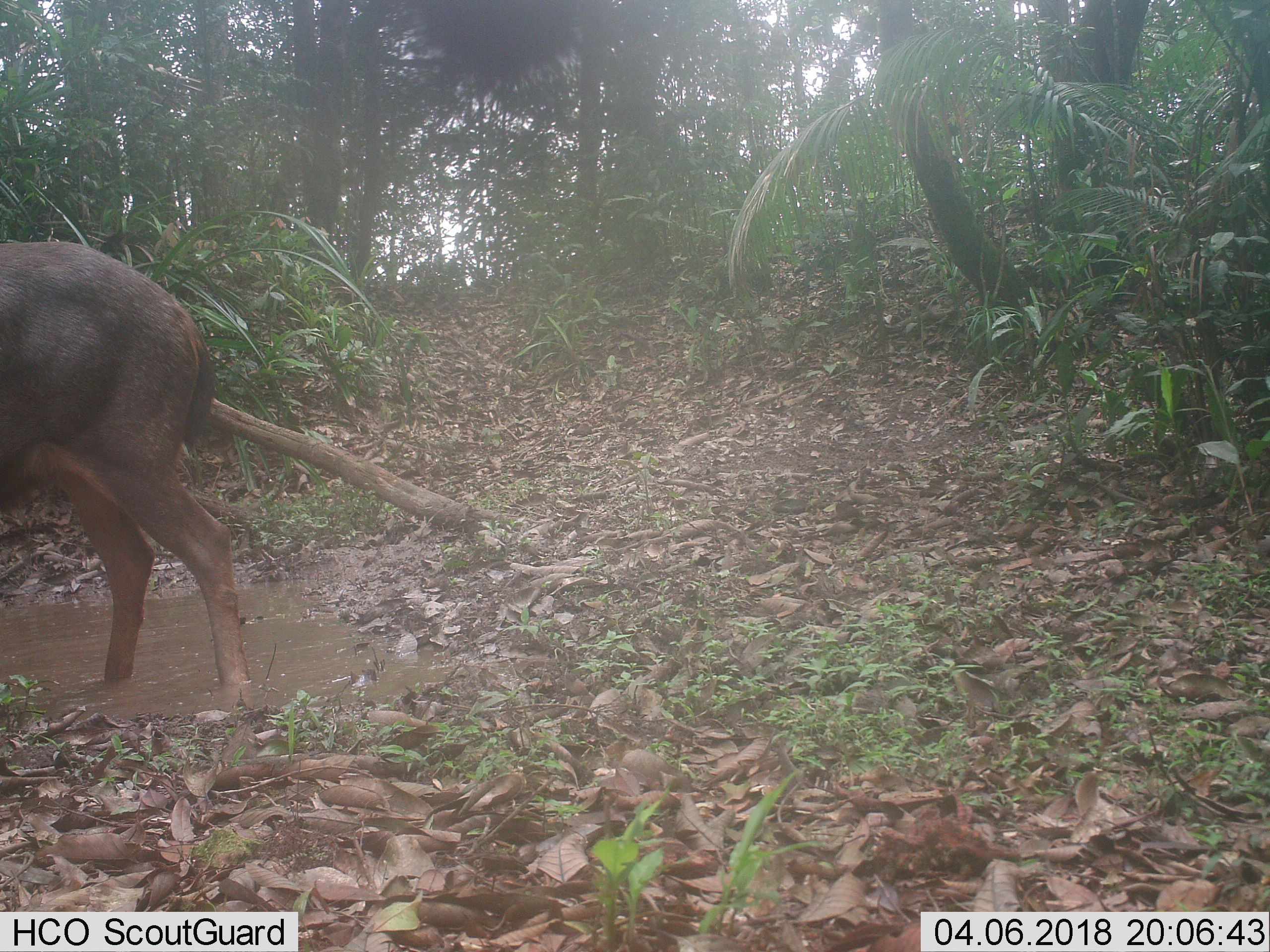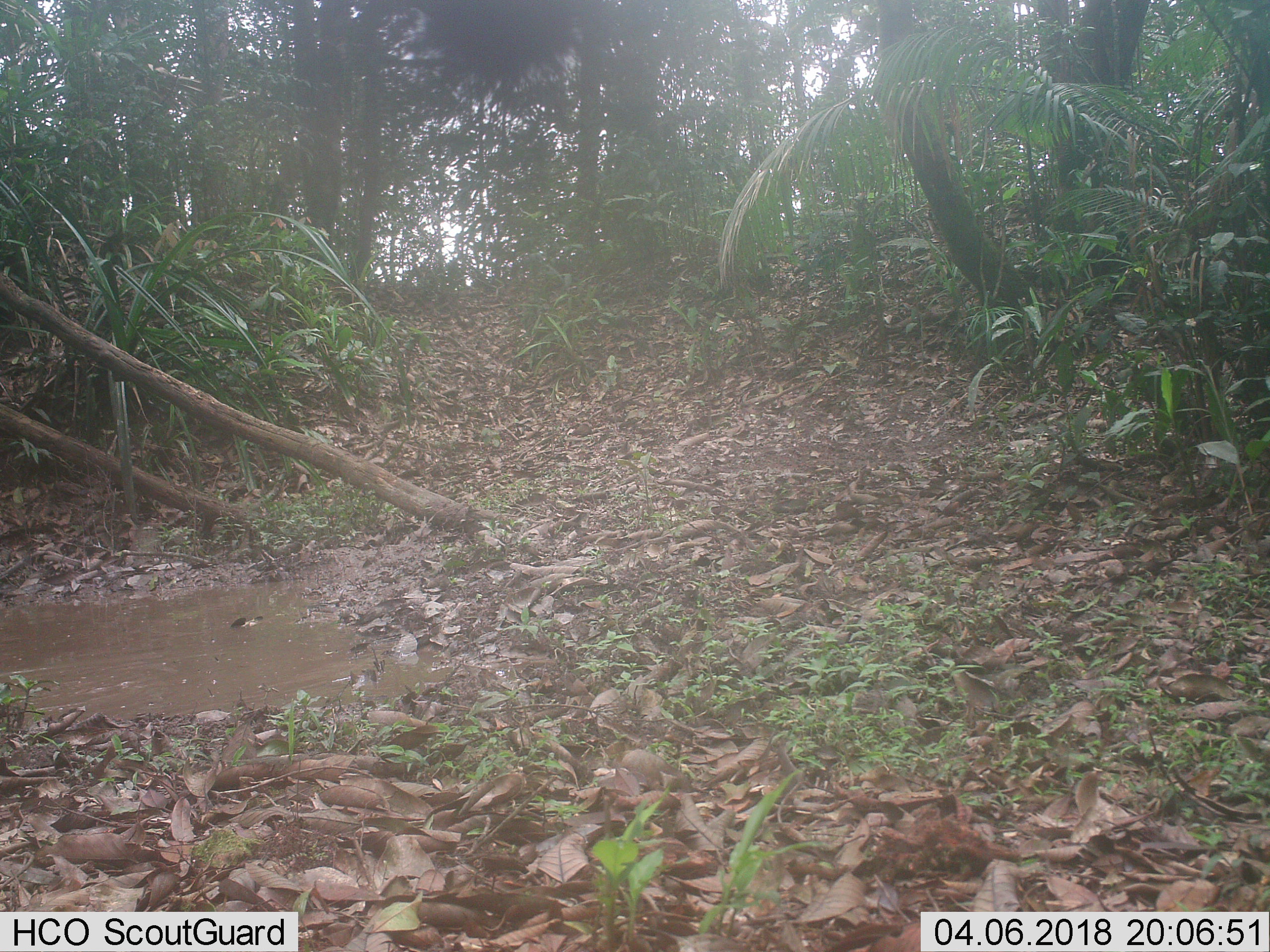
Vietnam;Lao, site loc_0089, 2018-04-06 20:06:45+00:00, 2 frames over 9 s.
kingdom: Animalia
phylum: Chordata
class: Mammalia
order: Artiodactyla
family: Cervidae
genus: Rusa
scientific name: Rusa unicolor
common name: sambar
Sambar (Rusa unicolor). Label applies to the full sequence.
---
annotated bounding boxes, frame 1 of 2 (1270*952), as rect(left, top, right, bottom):
sambar: rect(0, 239, 255, 689)